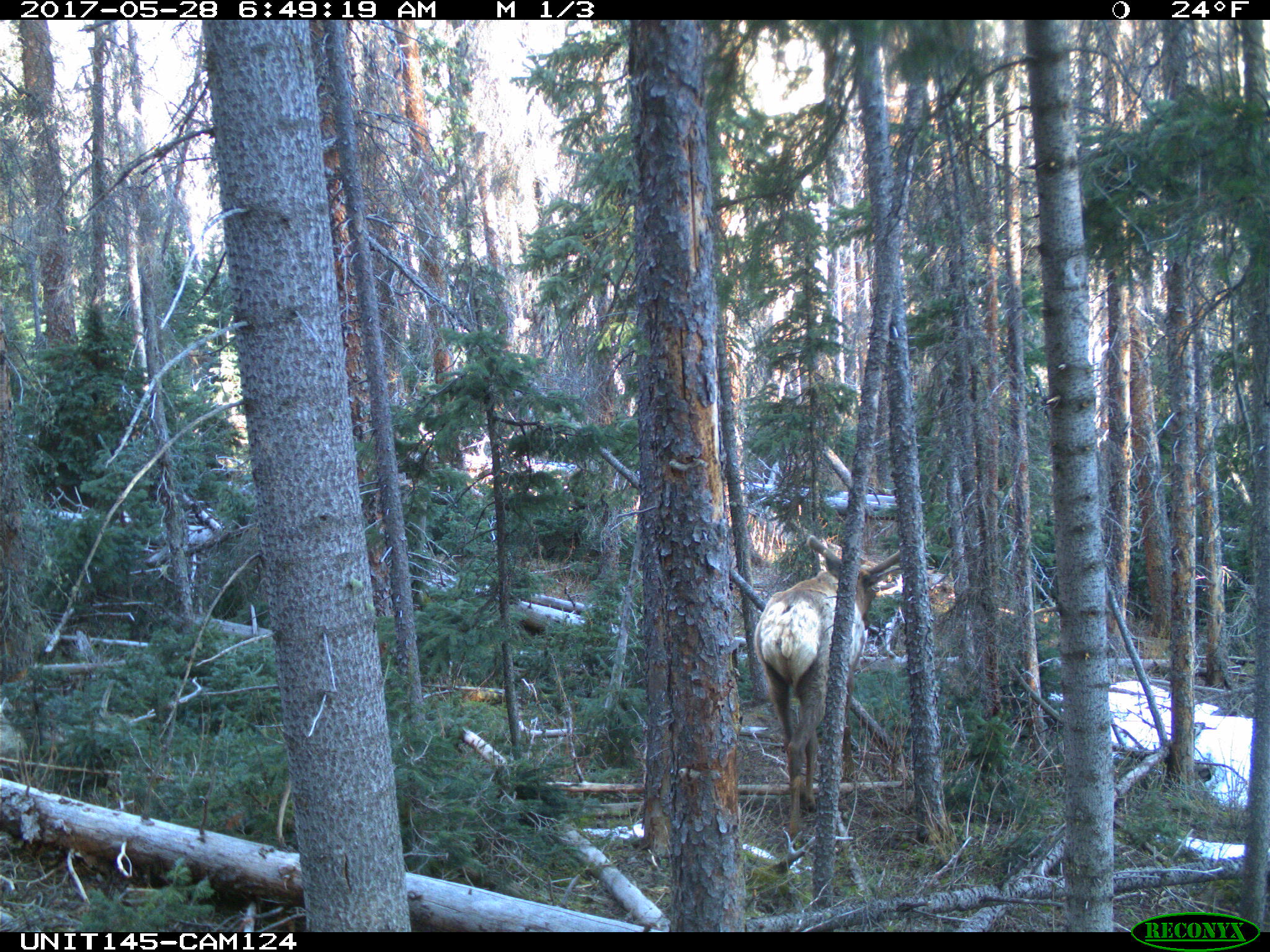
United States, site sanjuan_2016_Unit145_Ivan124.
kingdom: Animalia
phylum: Chordata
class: Mammalia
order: Artiodactyla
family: Cervidae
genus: Cervus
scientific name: Cervus elaphus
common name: red deer